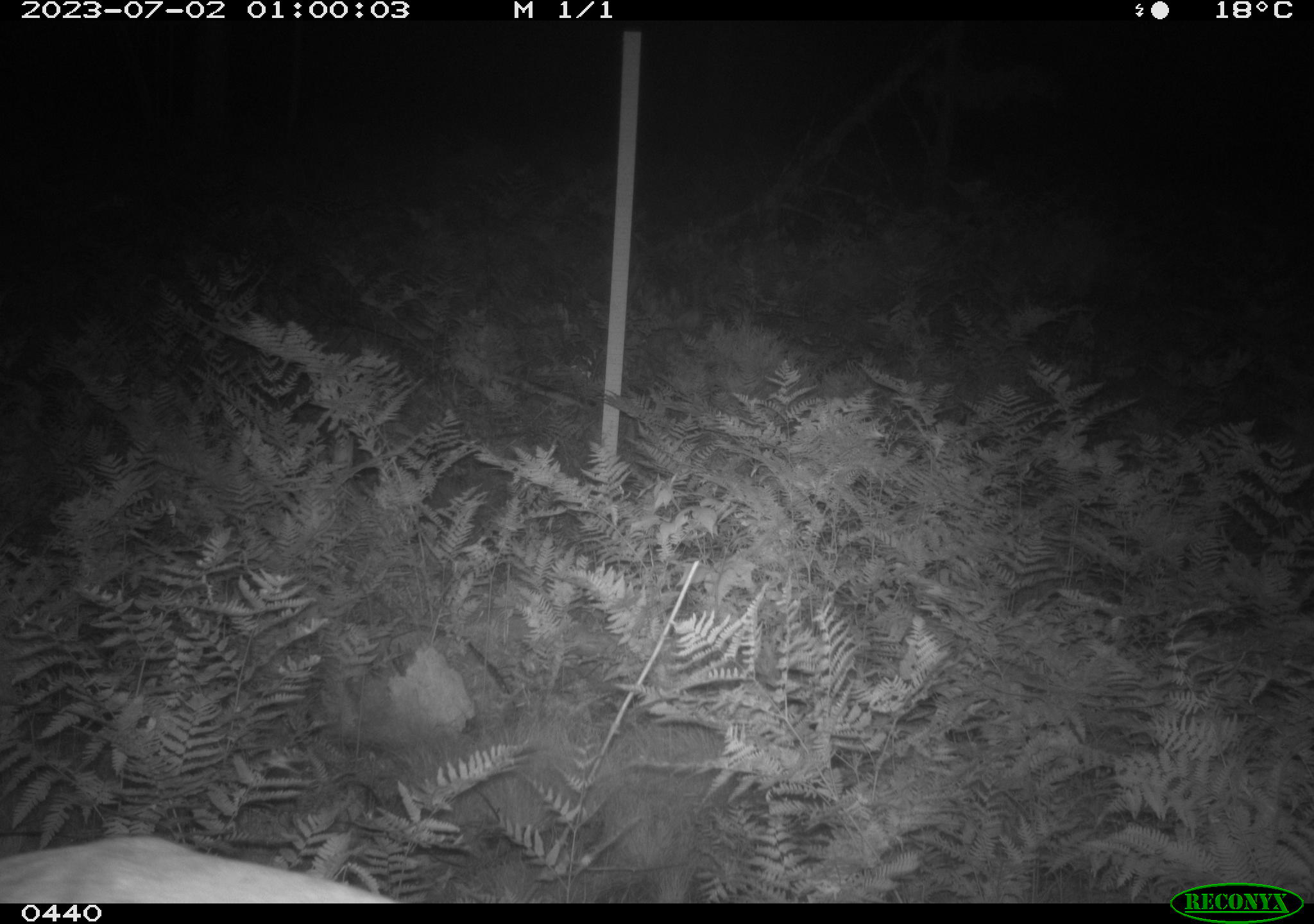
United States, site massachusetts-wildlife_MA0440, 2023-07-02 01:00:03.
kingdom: Animalia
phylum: Chordata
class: Mammalia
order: Artiodactyla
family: Cervidae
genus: Odocoileus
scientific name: Odocoileus virginianus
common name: white-tailed deer